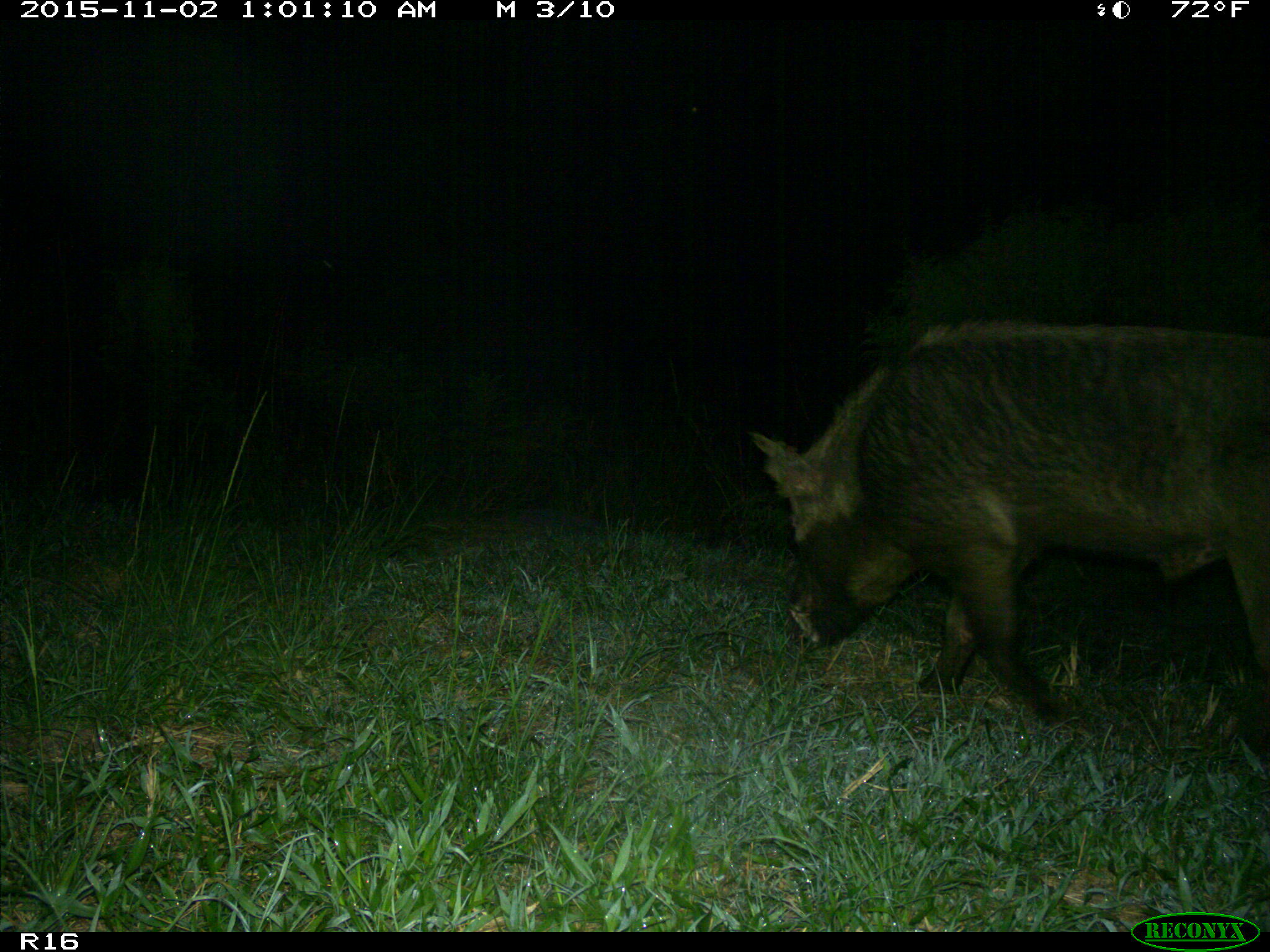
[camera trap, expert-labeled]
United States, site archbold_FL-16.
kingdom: Animalia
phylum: Chordata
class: Mammalia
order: Artiodactyla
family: Suidae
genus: Sus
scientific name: Sus scrofa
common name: wild boar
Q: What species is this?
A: Sus scrofa (wild boar).